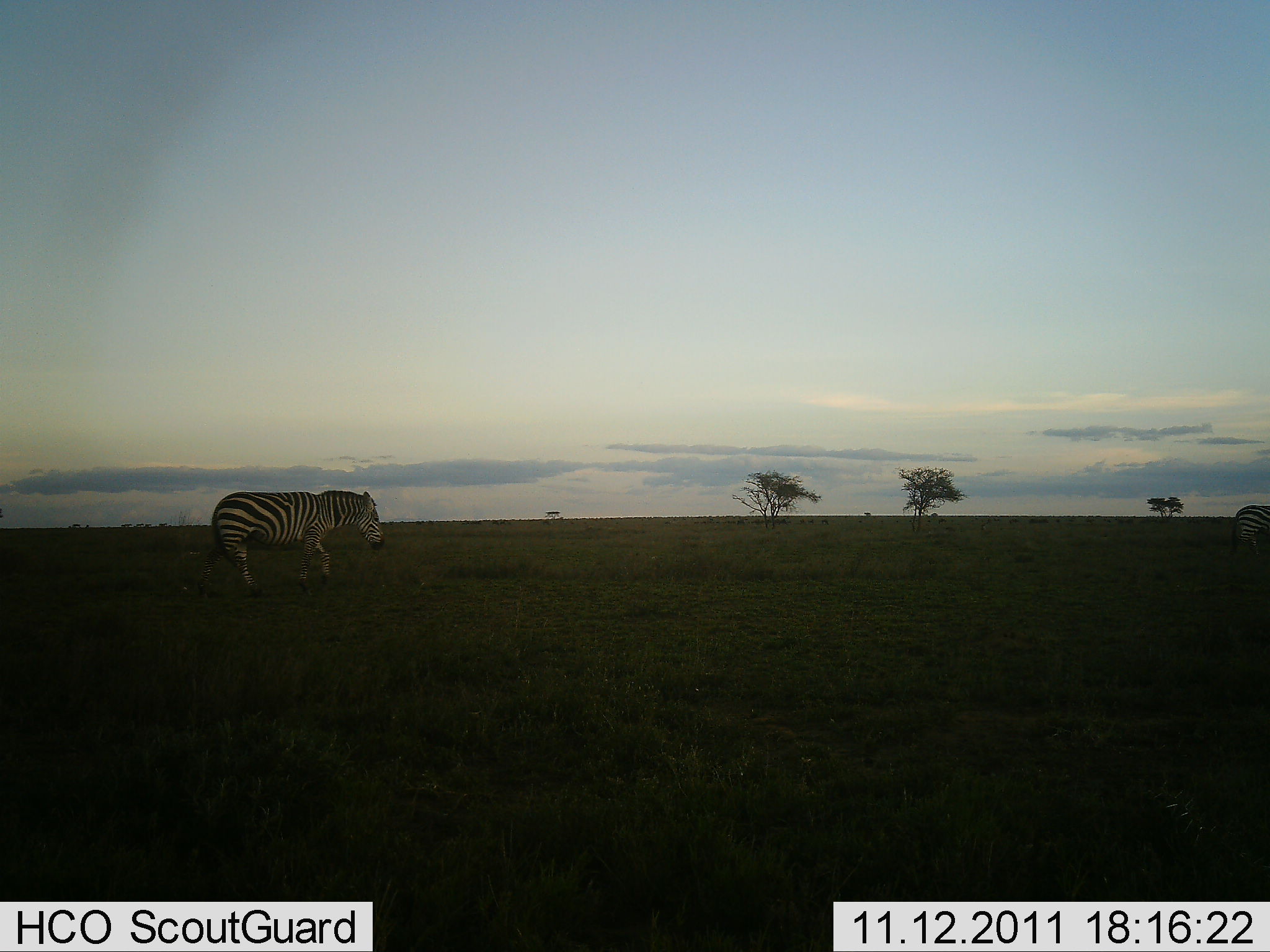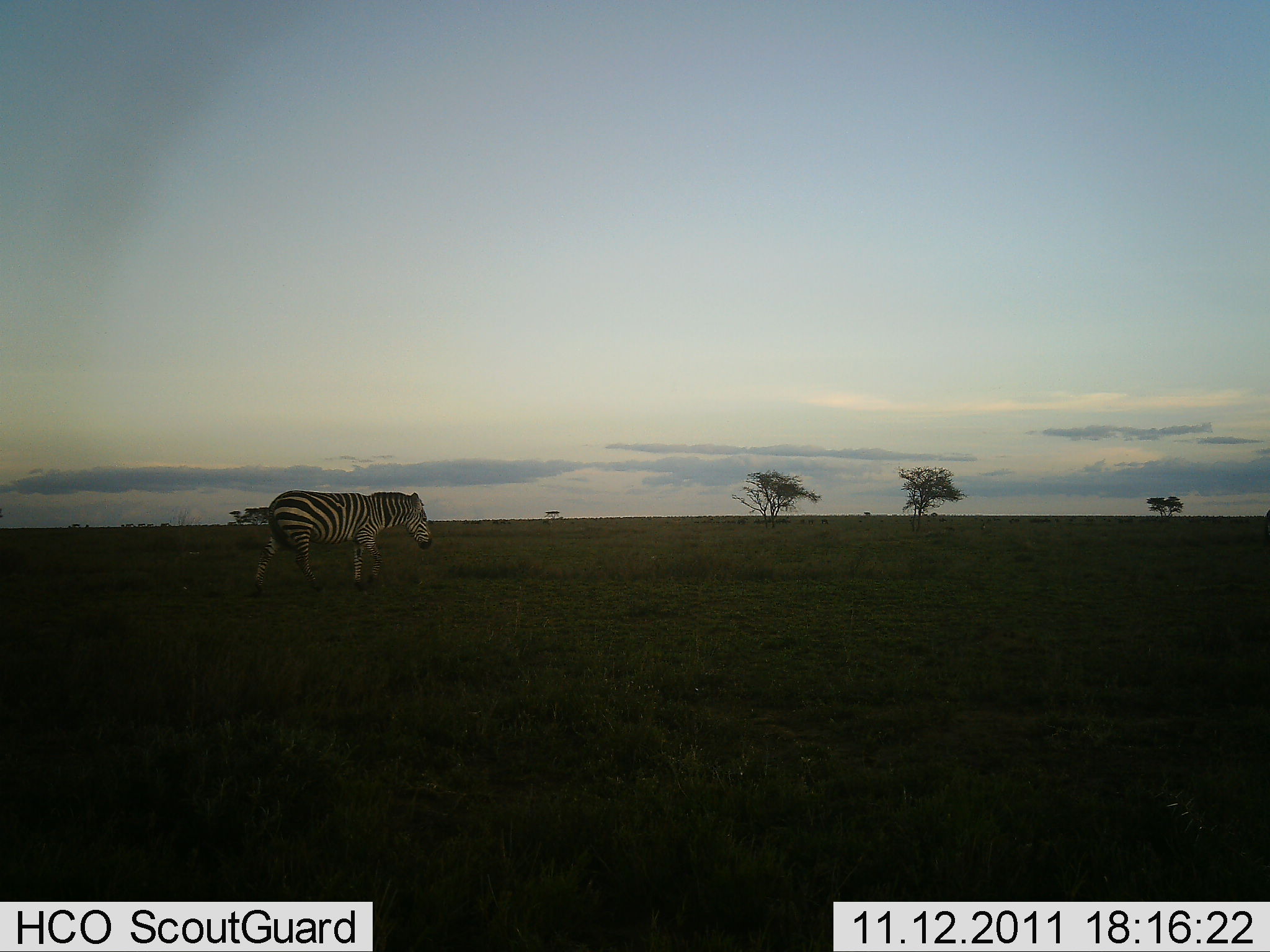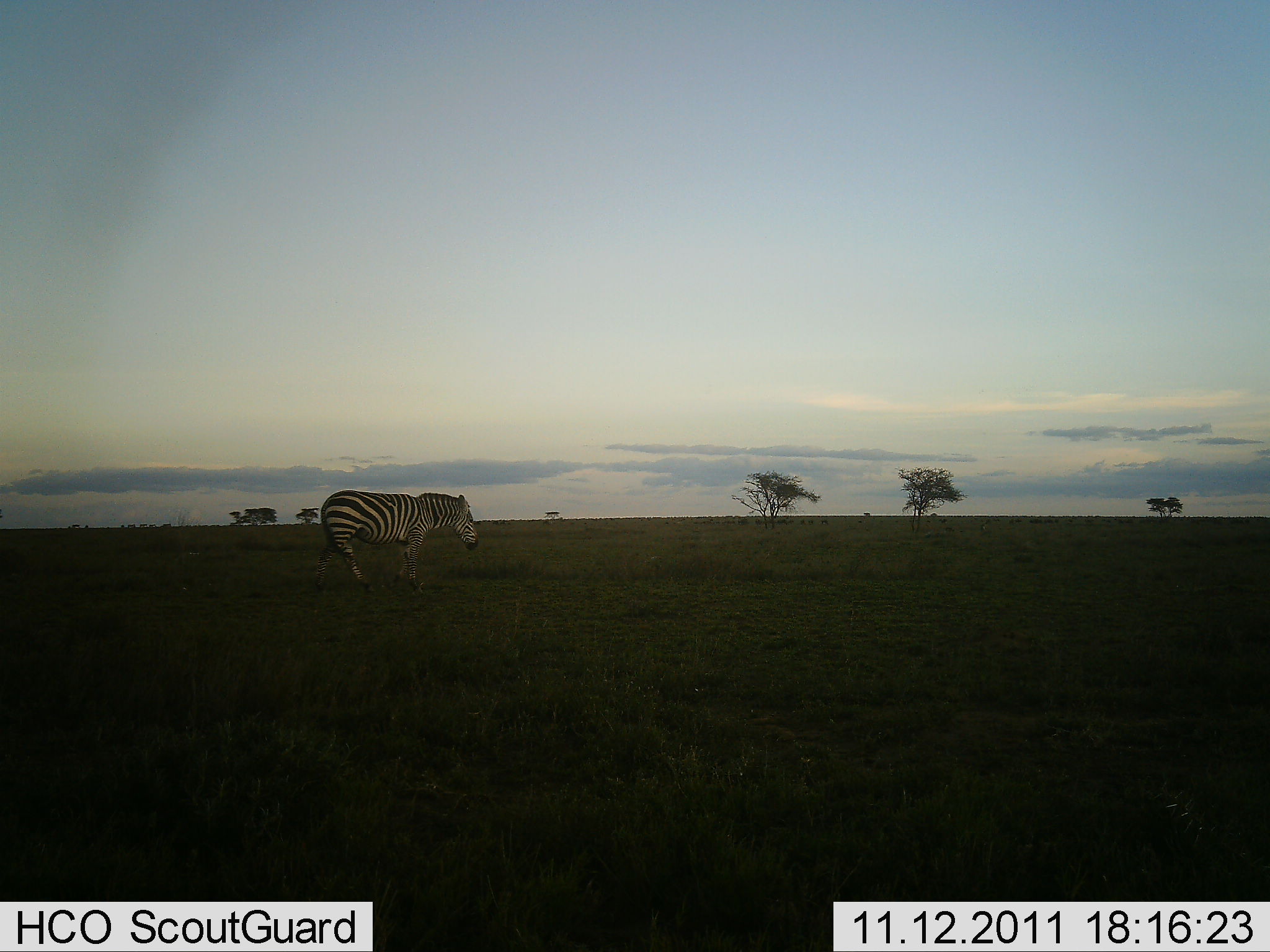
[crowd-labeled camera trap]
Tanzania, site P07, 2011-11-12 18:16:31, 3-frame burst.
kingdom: Animalia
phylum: Chordata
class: Mammalia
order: Perissodactyla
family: Equidae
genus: Equus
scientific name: Equus quagga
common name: plains zebra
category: zebra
Zebra (plains zebra) (Equus quagga), count 1. Behavior (volunteer vote fractions): standing 9%, resting 0%, moving 91%, interacting 0%. Young present (vote fraction): 0%. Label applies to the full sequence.